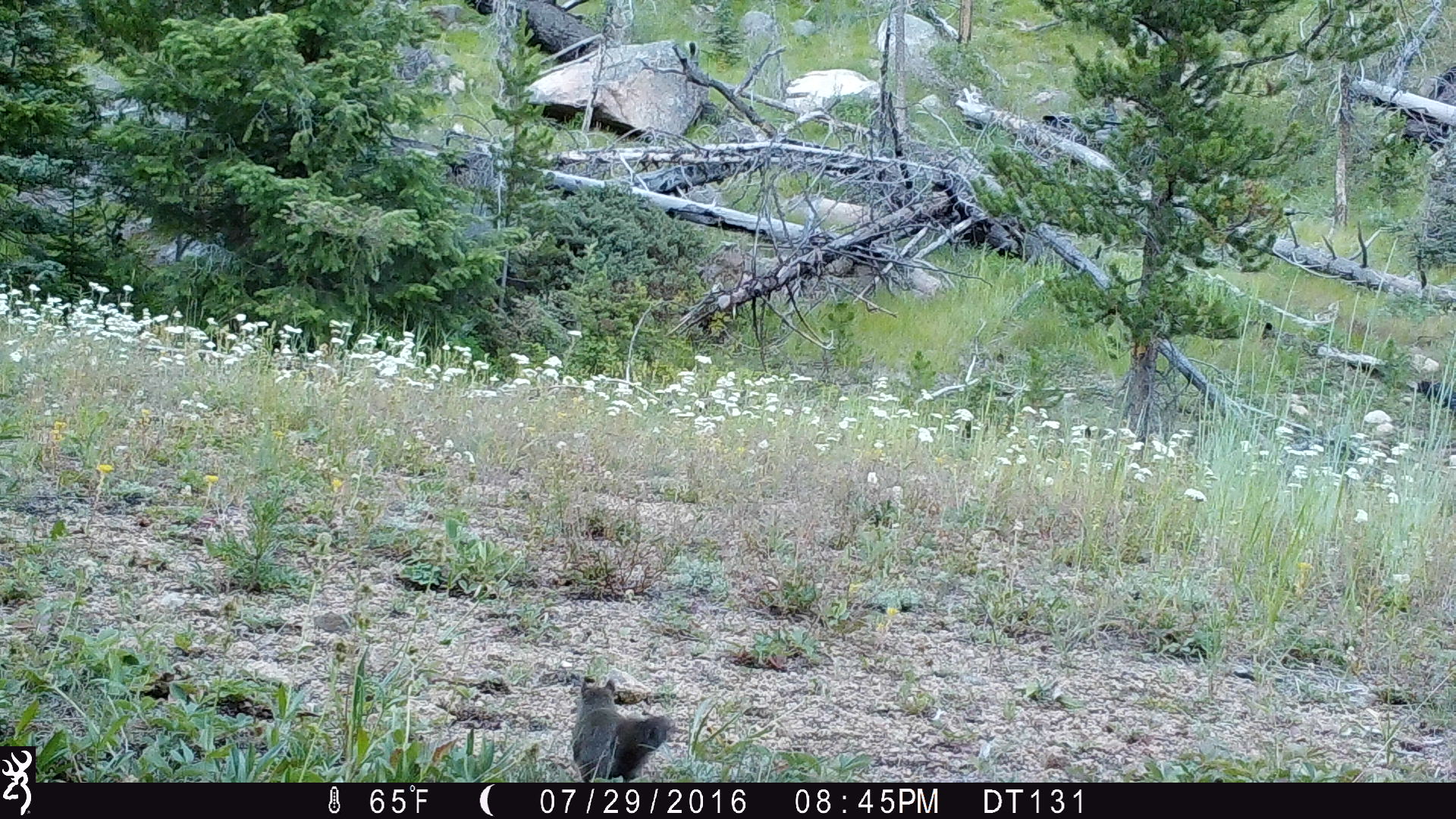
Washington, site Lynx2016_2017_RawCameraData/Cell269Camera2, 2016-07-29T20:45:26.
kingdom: Animalia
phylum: Chordata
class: Mammalia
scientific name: Mammalia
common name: small mammal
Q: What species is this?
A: Small mammal (Mammalia).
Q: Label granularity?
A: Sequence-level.